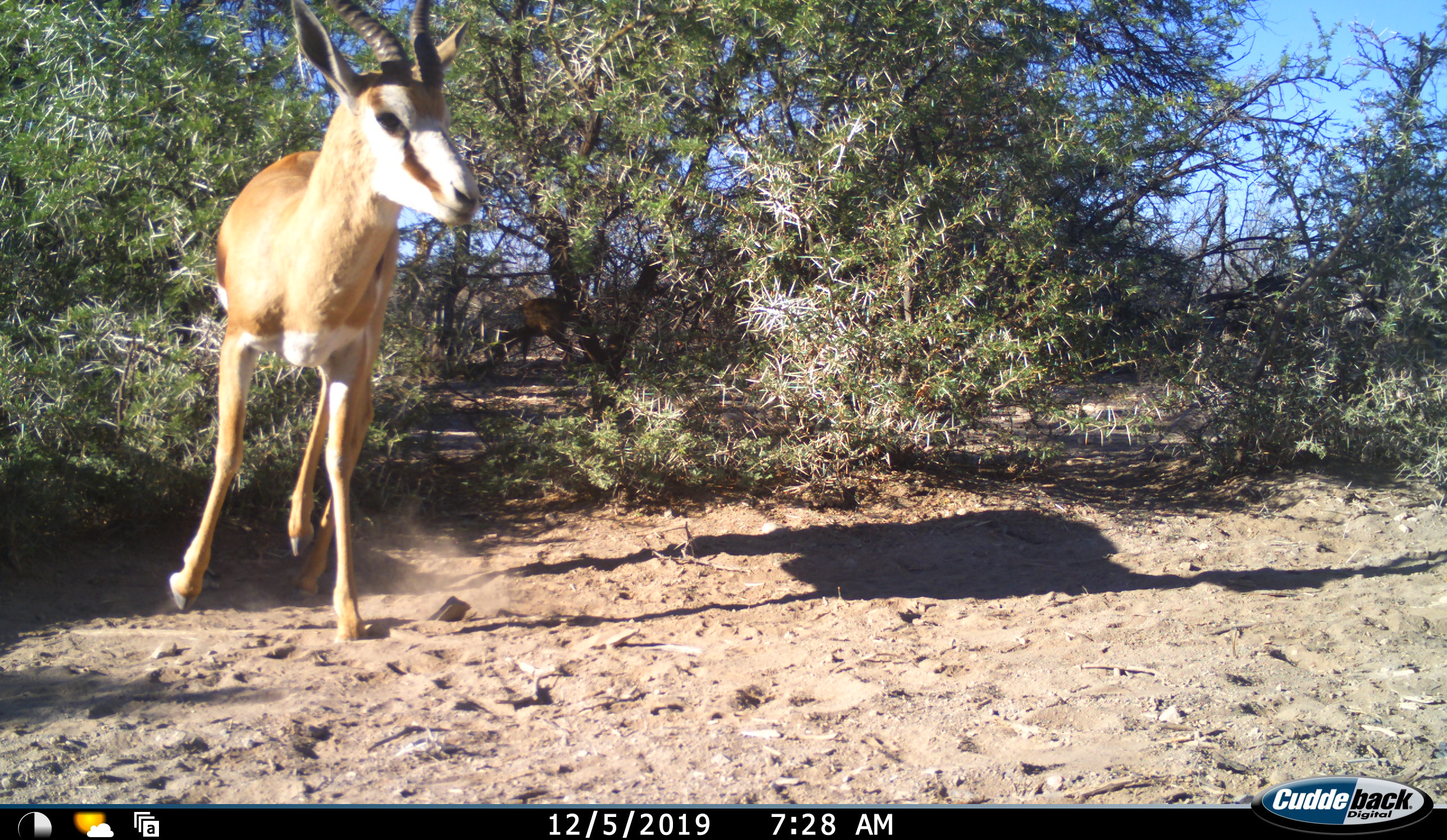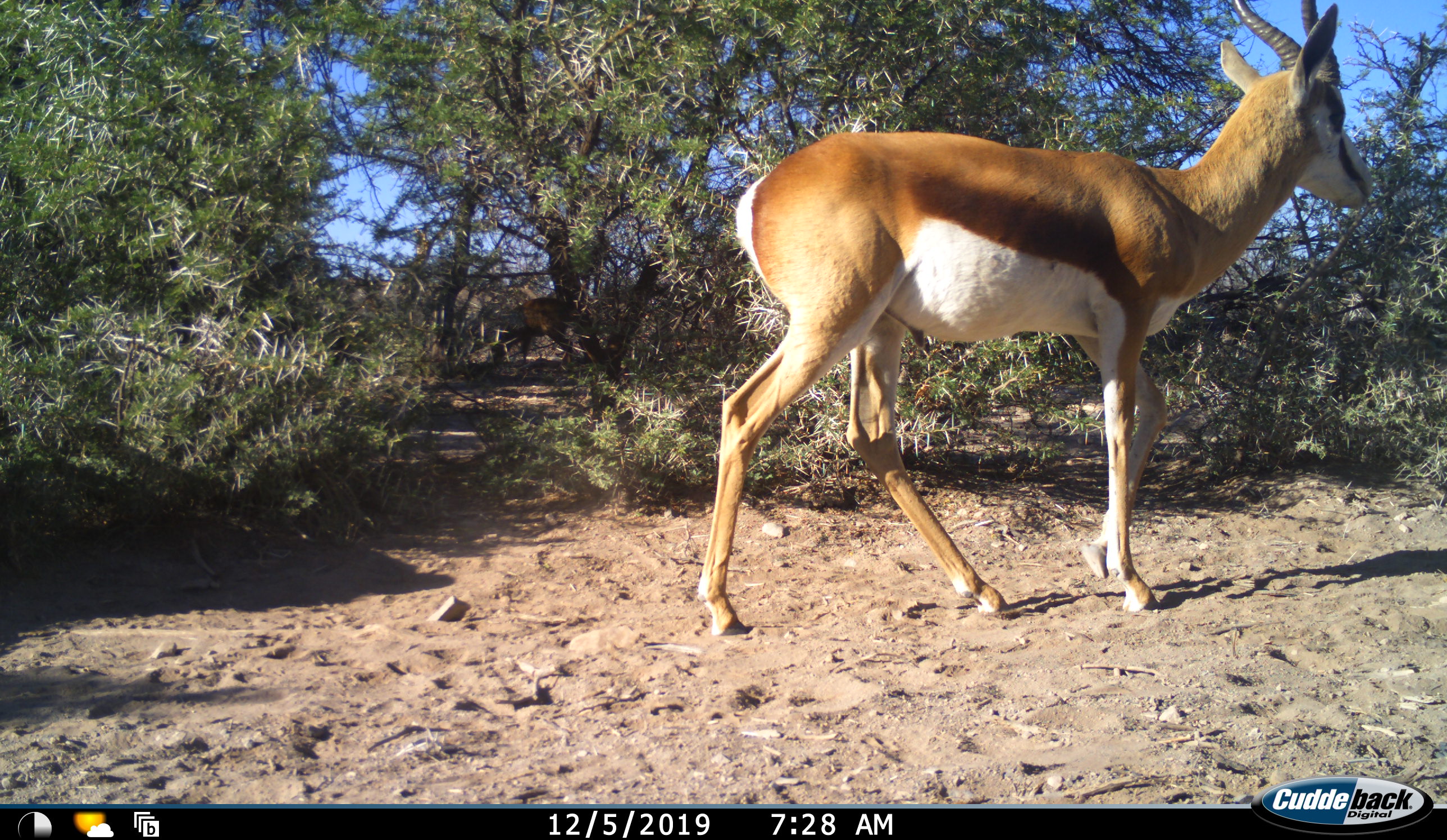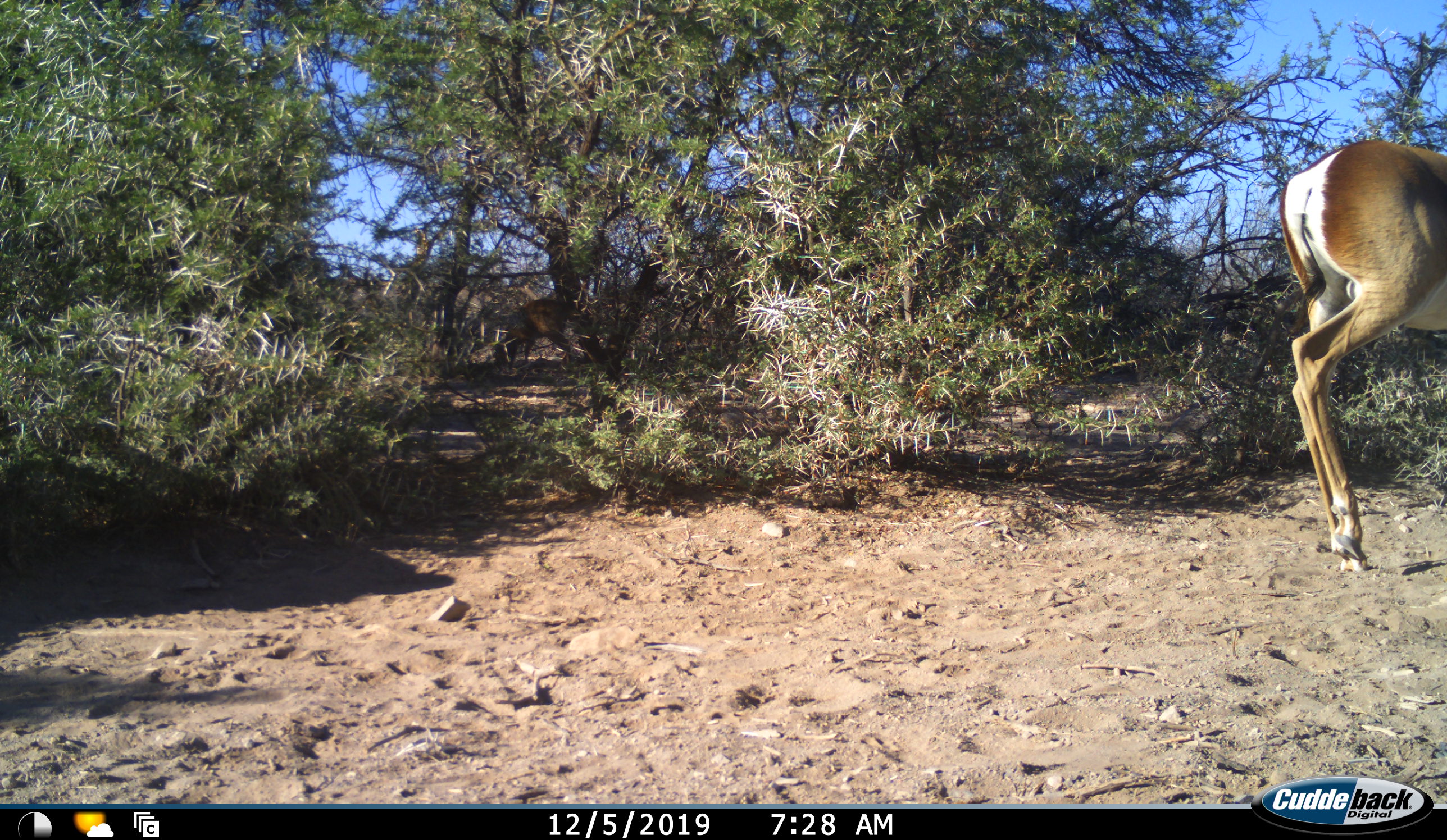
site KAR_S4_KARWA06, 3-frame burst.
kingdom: Animalia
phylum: Chordata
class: Mammalia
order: Artiodactyla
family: Bovidae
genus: Antidorcas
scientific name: Antidorcas marsupialis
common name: springbok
Springbok (Antidorcas marsupialis), count 2. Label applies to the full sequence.